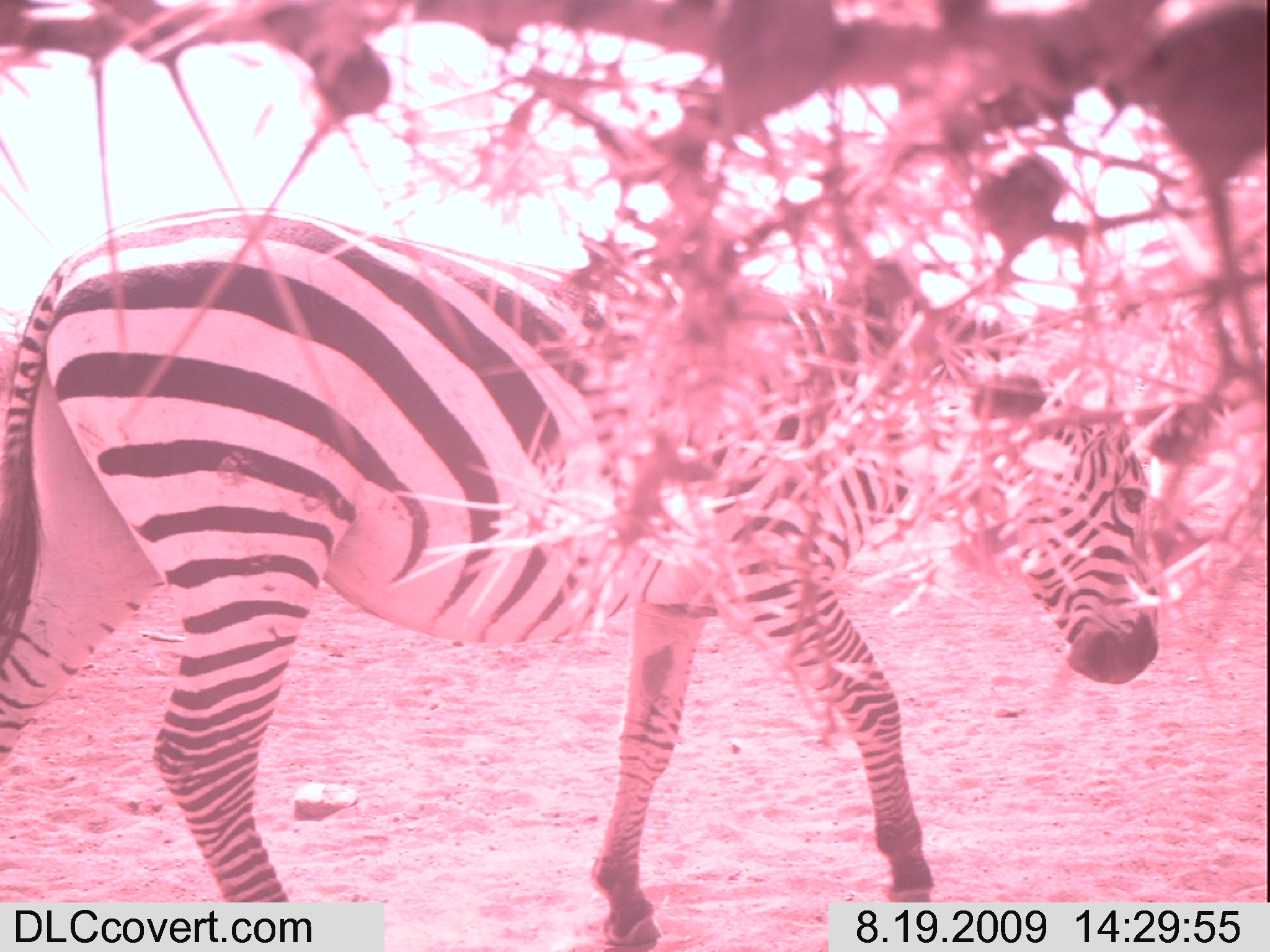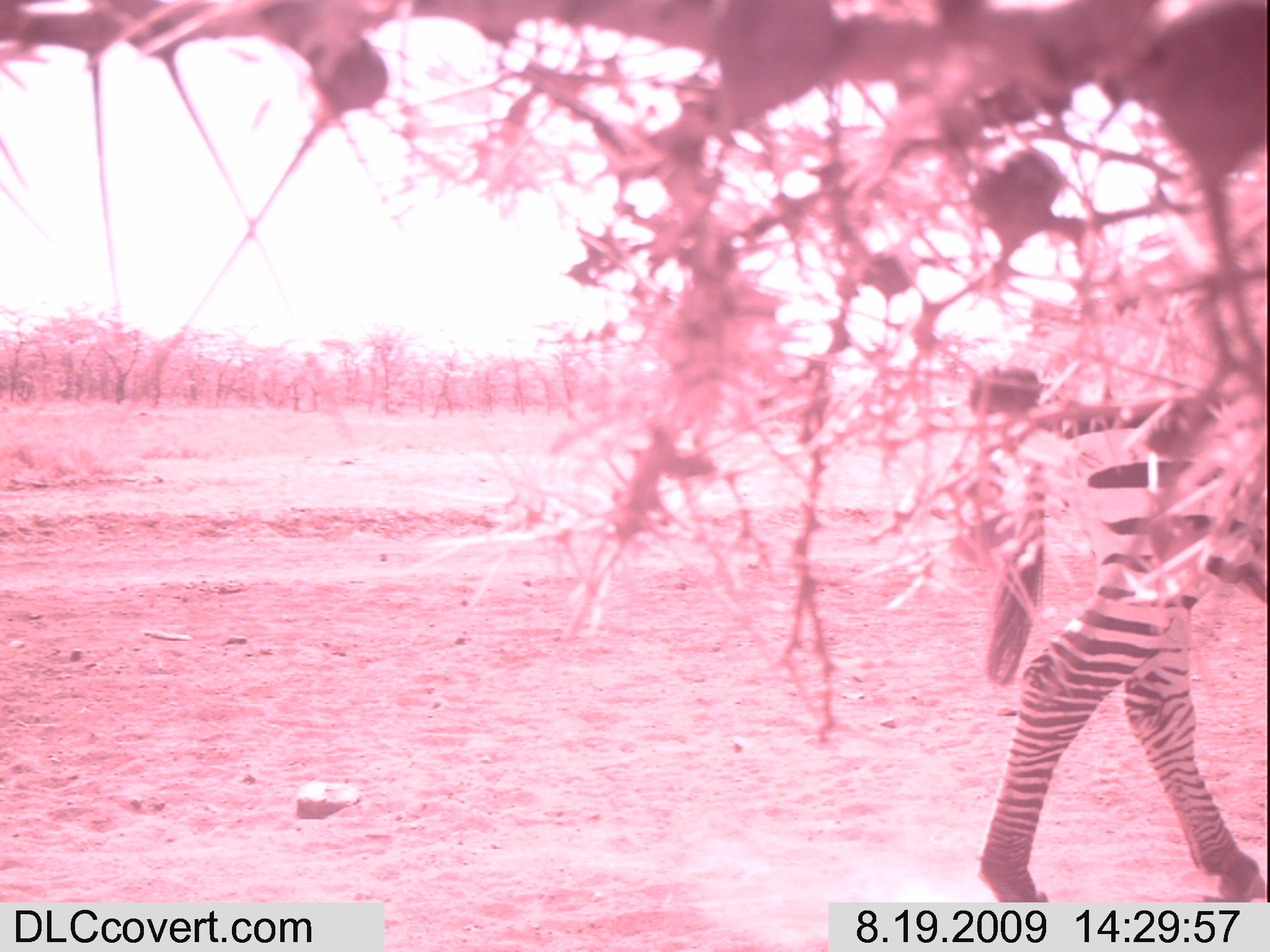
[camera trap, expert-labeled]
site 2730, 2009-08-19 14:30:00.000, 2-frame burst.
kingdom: Animalia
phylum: Chordata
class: Mammalia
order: Perissodactyla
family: Equidae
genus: Equus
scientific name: Equus quagga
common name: plains zebra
Equus quagga (plains zebra), count 1.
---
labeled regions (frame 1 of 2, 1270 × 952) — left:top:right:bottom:
equus quagga: 0:205:1162:952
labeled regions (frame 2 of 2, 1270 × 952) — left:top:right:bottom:
equus quagga: 971:264:1270:902